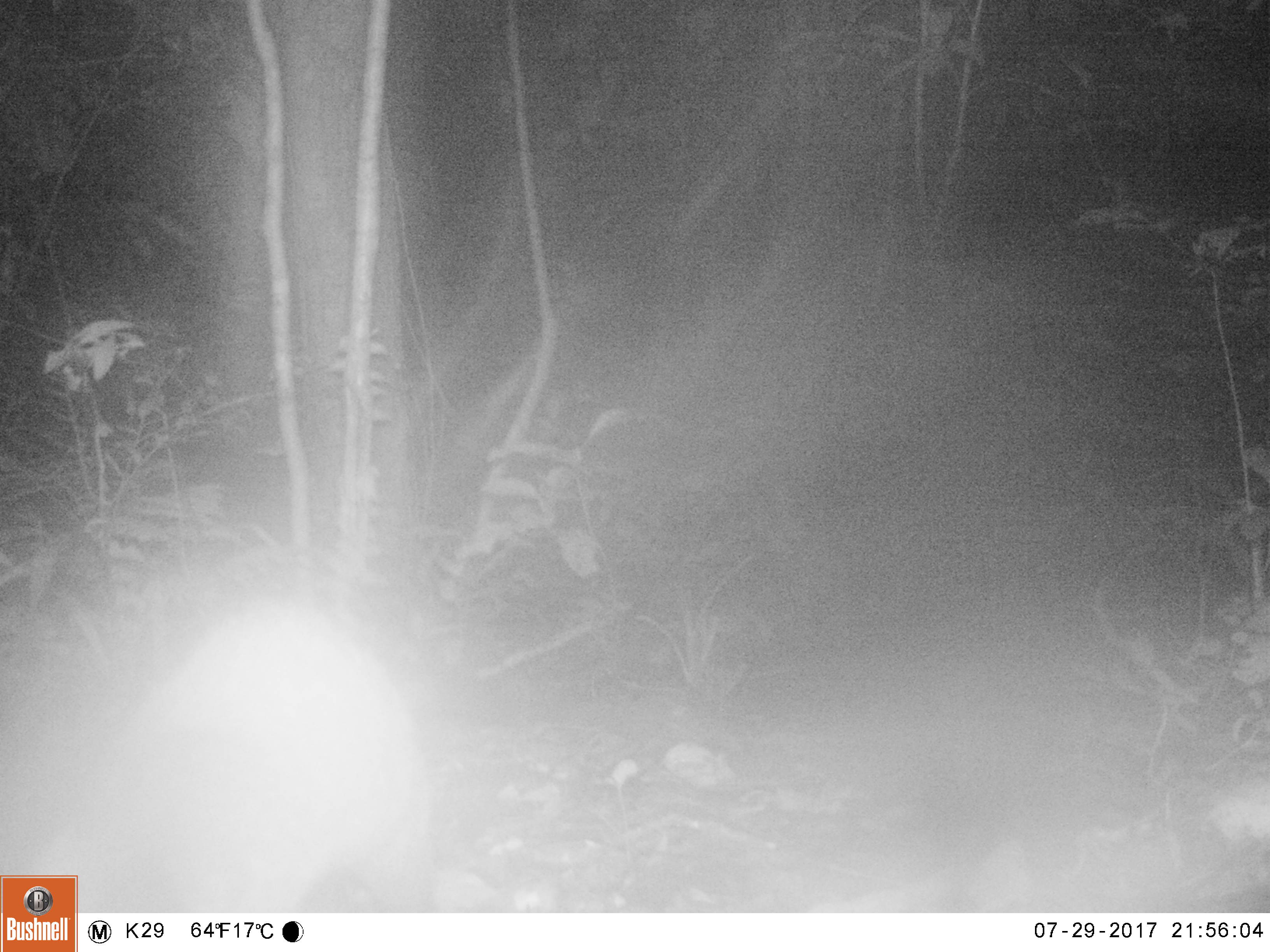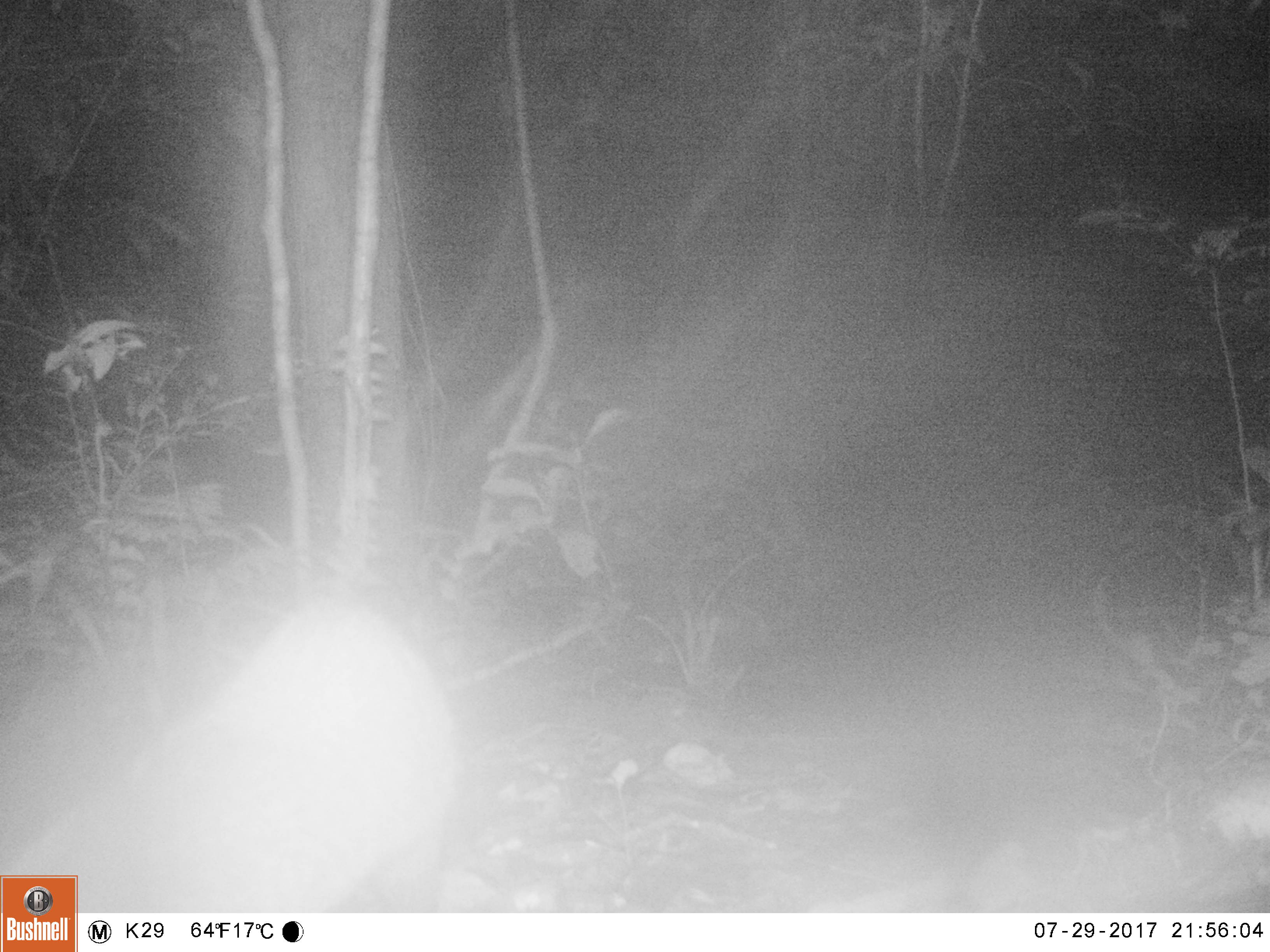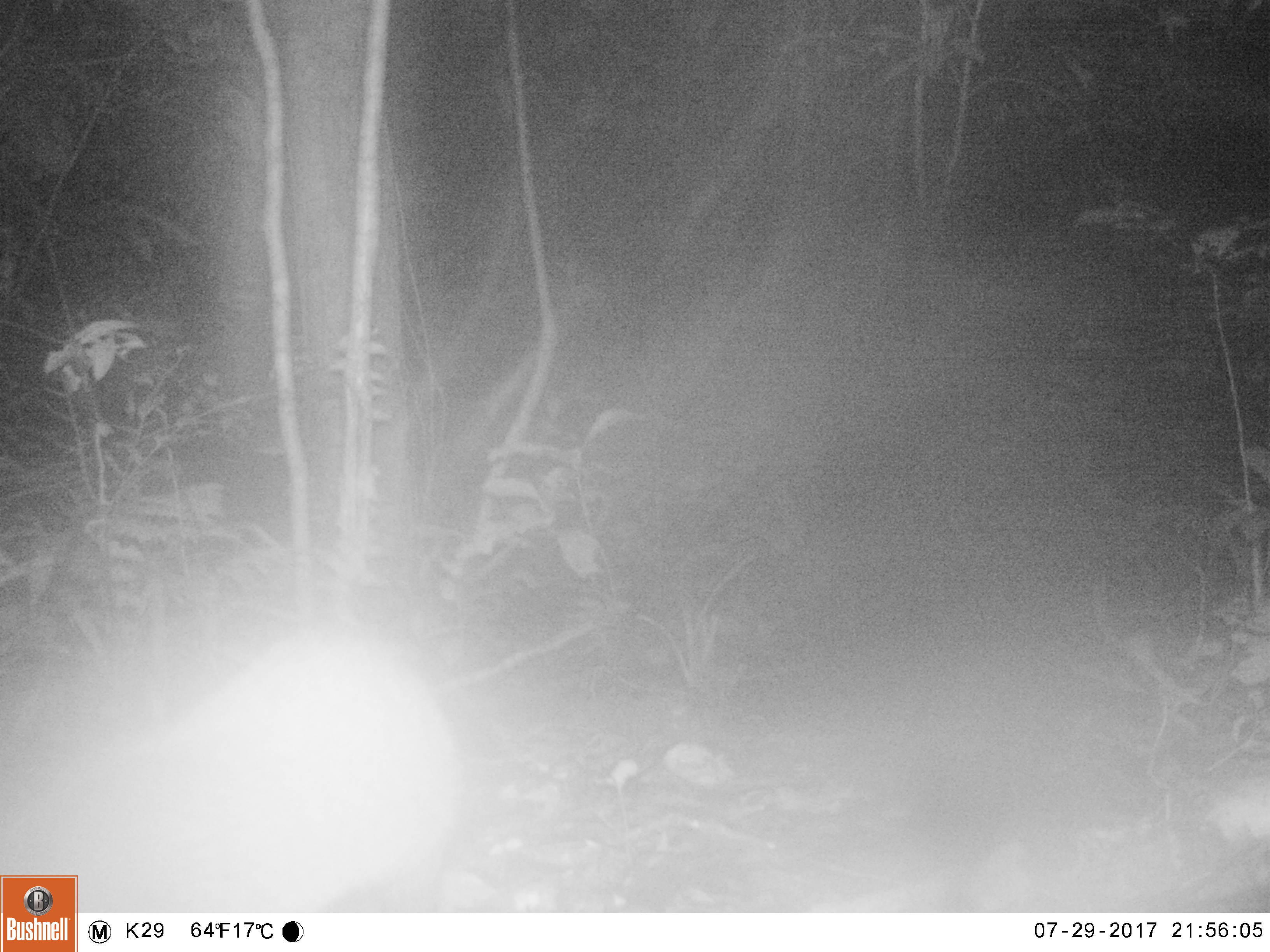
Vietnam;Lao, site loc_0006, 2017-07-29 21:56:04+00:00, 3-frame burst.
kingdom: Animalia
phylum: Chordata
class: Mammalia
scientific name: Mammalia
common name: mammal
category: unidentified small mammal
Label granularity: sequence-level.